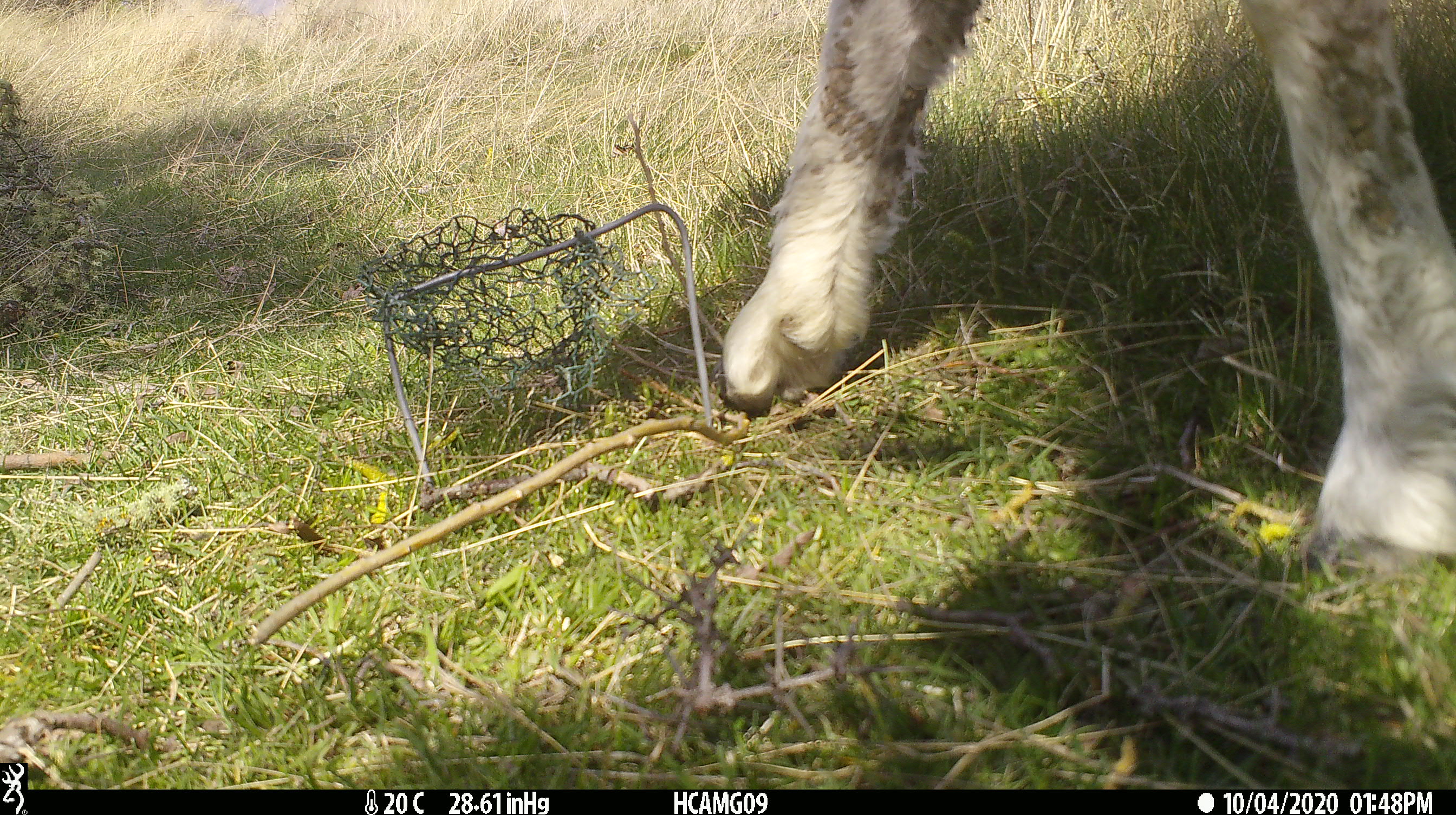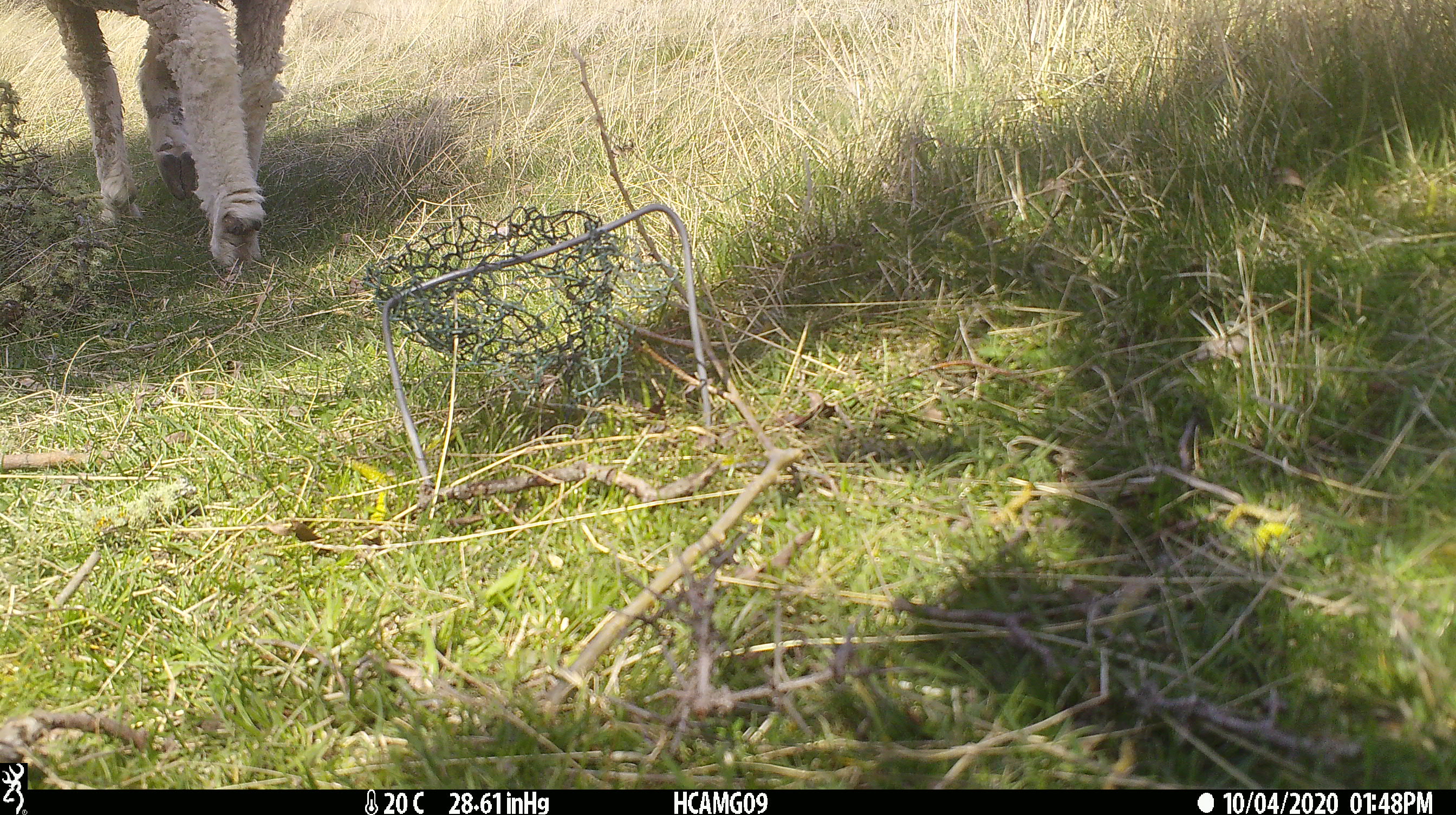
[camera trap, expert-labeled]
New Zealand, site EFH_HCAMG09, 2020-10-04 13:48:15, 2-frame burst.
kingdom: Animalia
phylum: Chordata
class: Mammalia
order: Artiodactyla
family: Bovidae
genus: Ovis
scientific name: Ovis aries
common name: domestic sheep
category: sheep